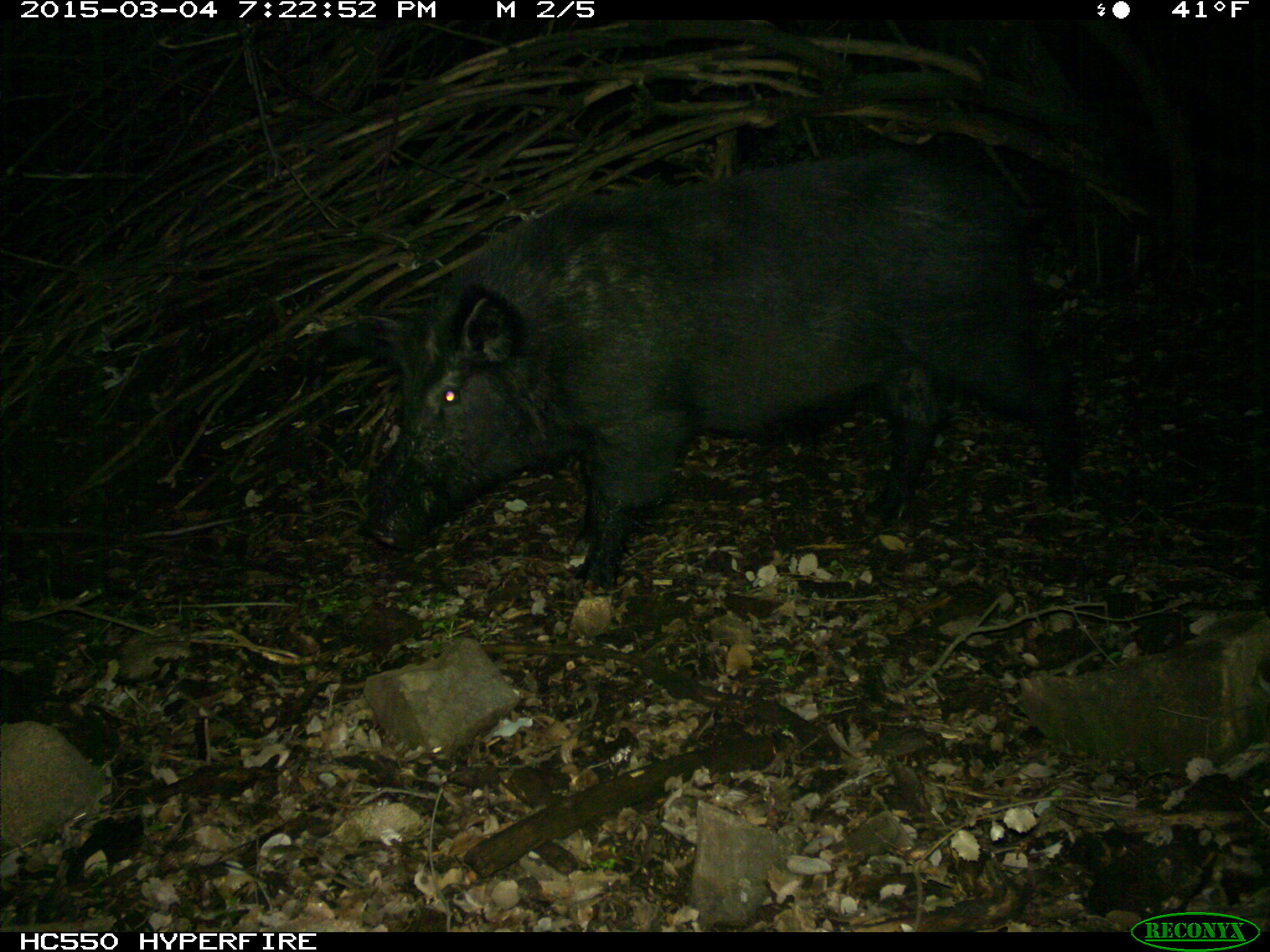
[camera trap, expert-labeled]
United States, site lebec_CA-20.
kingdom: Animalia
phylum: Chordata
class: Mammalia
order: Artiodactyla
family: Suidae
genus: Sus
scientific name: Sus scrofa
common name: wild boar